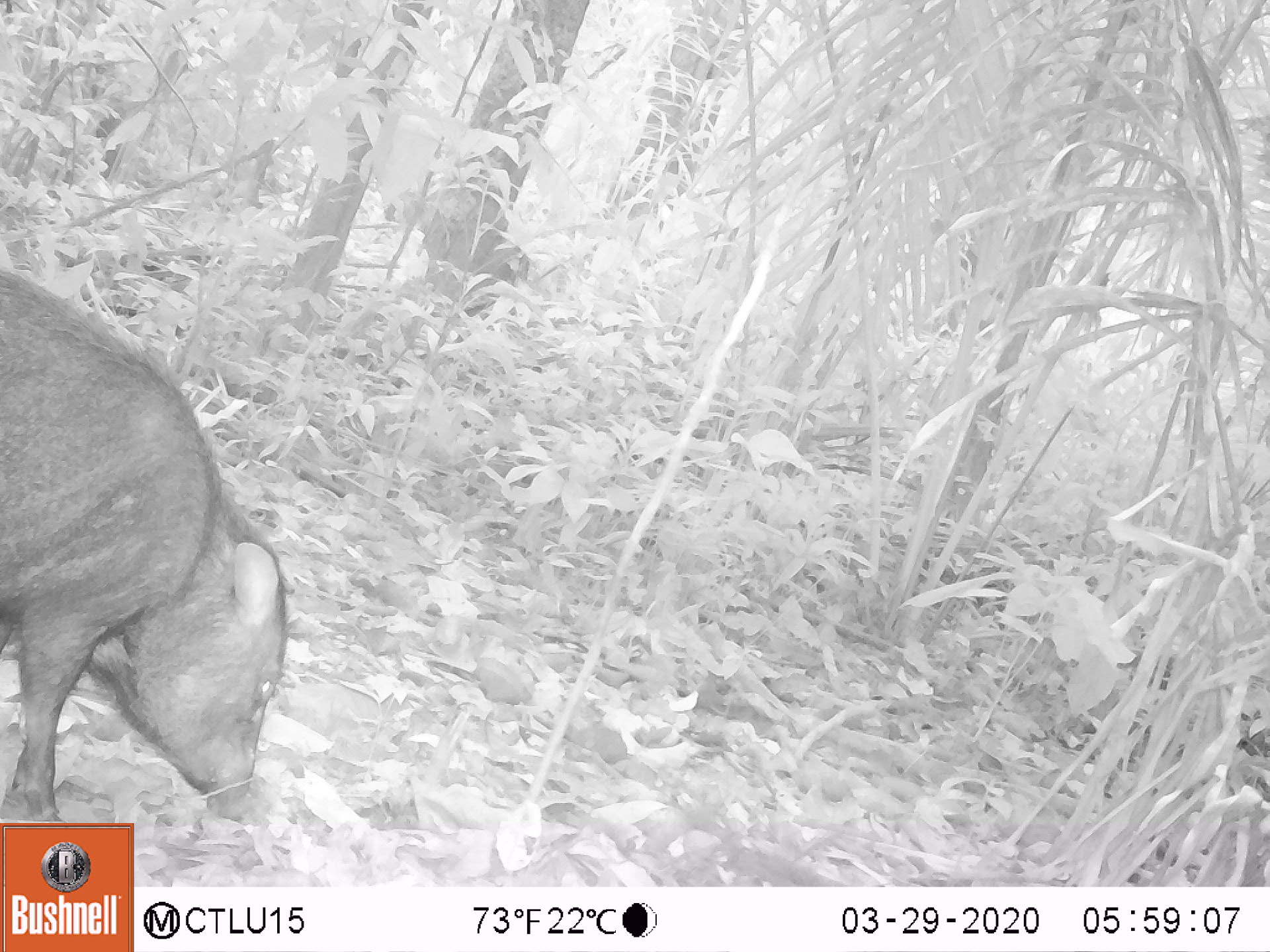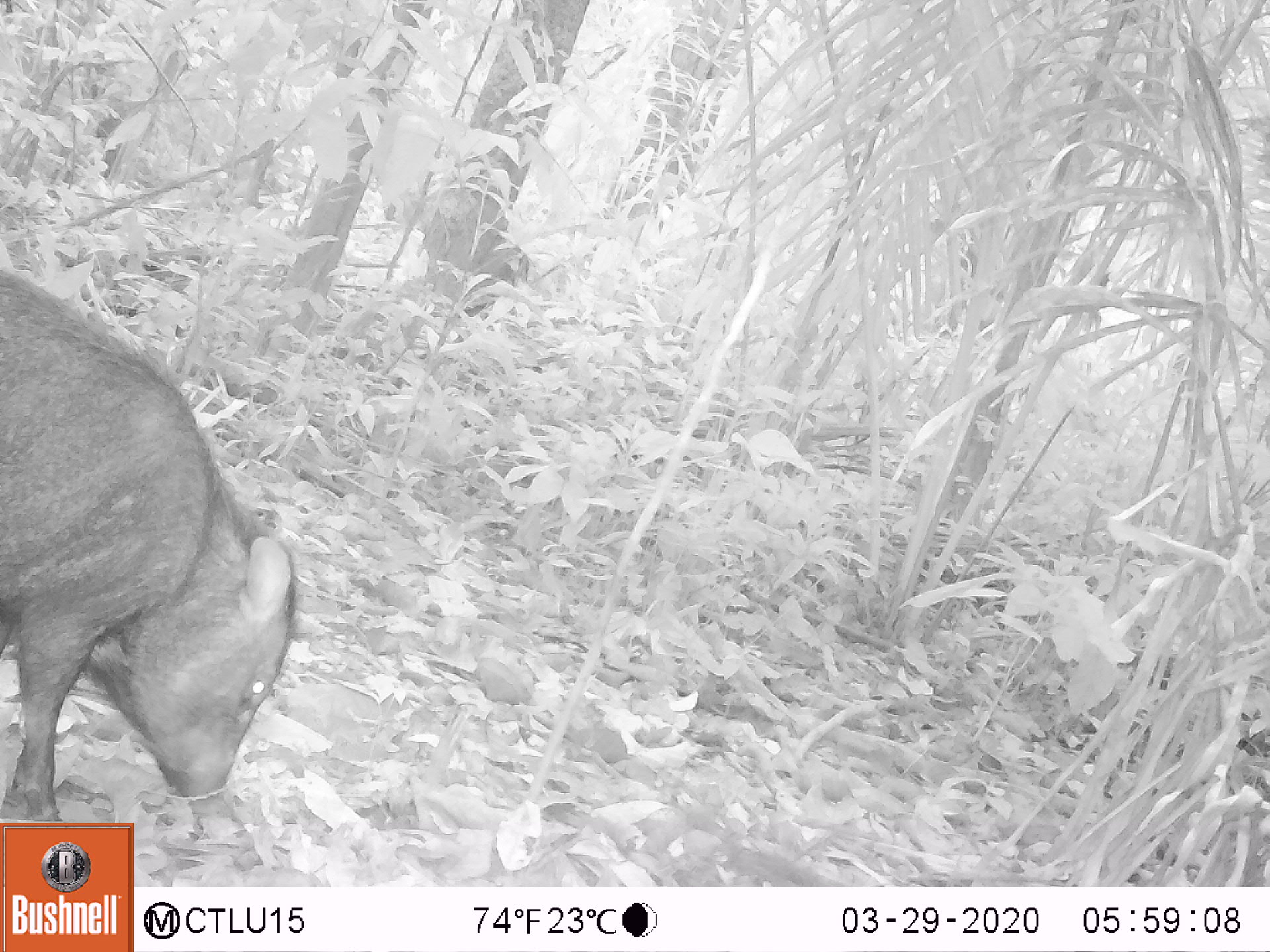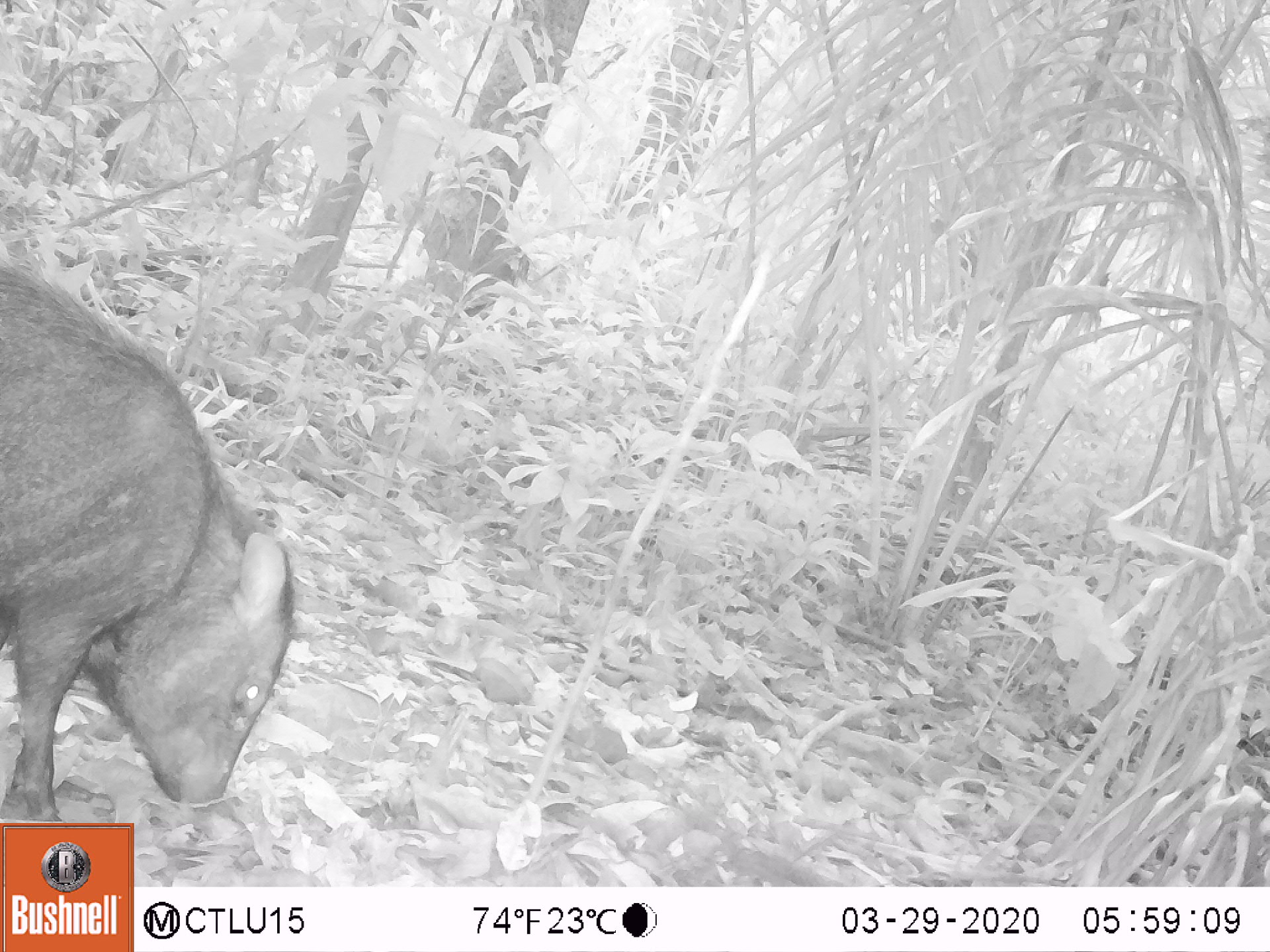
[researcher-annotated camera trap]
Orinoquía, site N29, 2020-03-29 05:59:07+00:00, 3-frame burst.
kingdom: Animalia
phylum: Chordata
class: Mammalia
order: Artiodactyla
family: Tayassuidae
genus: Pecari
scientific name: Pecari tajacu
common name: collared peccary